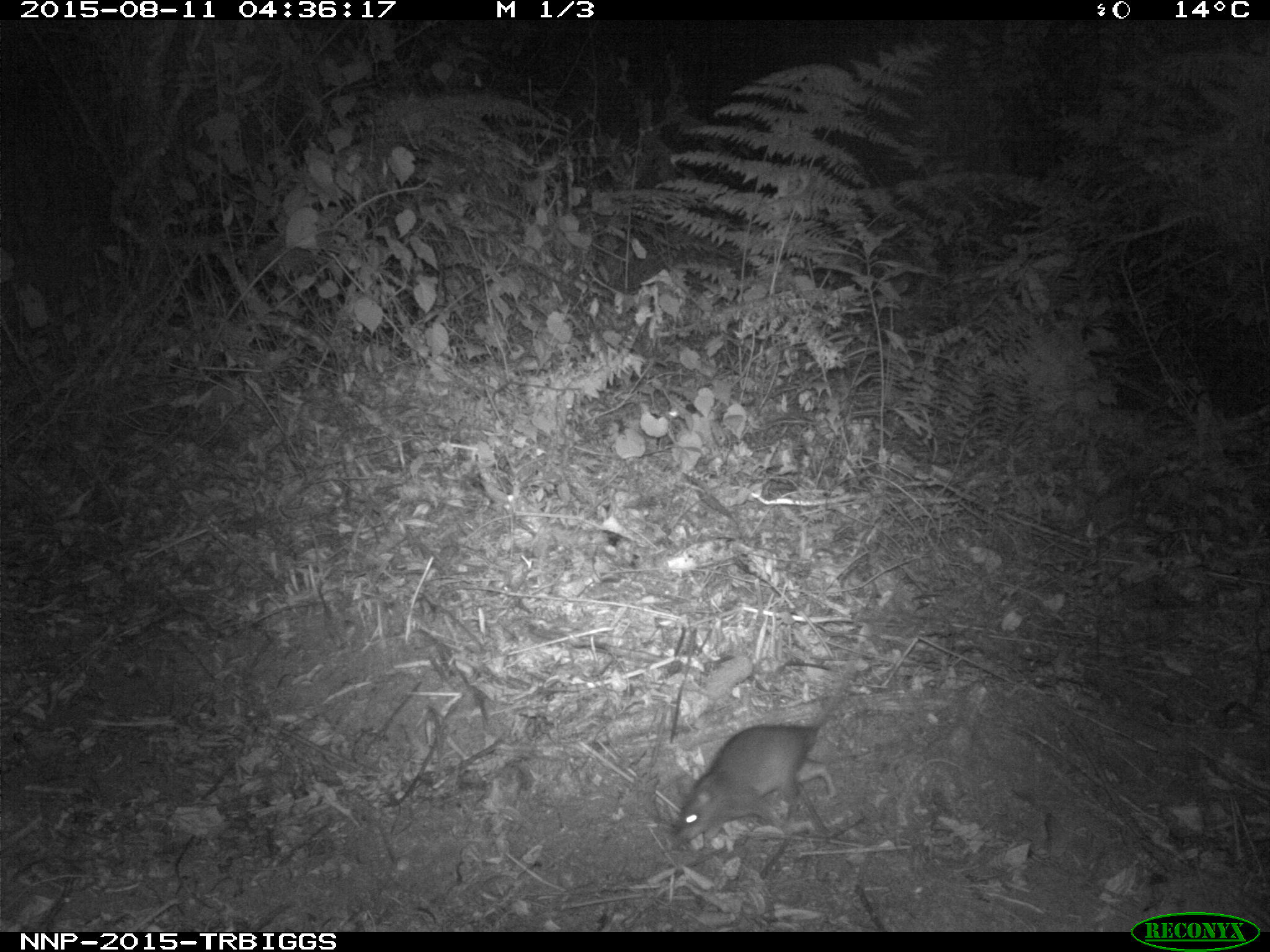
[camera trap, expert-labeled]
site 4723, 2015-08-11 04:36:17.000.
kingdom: Animalia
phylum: Chordata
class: Mammalia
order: Rodentia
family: Nesomyidae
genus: Cricetomys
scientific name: Cricetomys gambianus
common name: african giant pouched rat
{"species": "Cricetomys gambianus (african giant pouched rat)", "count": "1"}